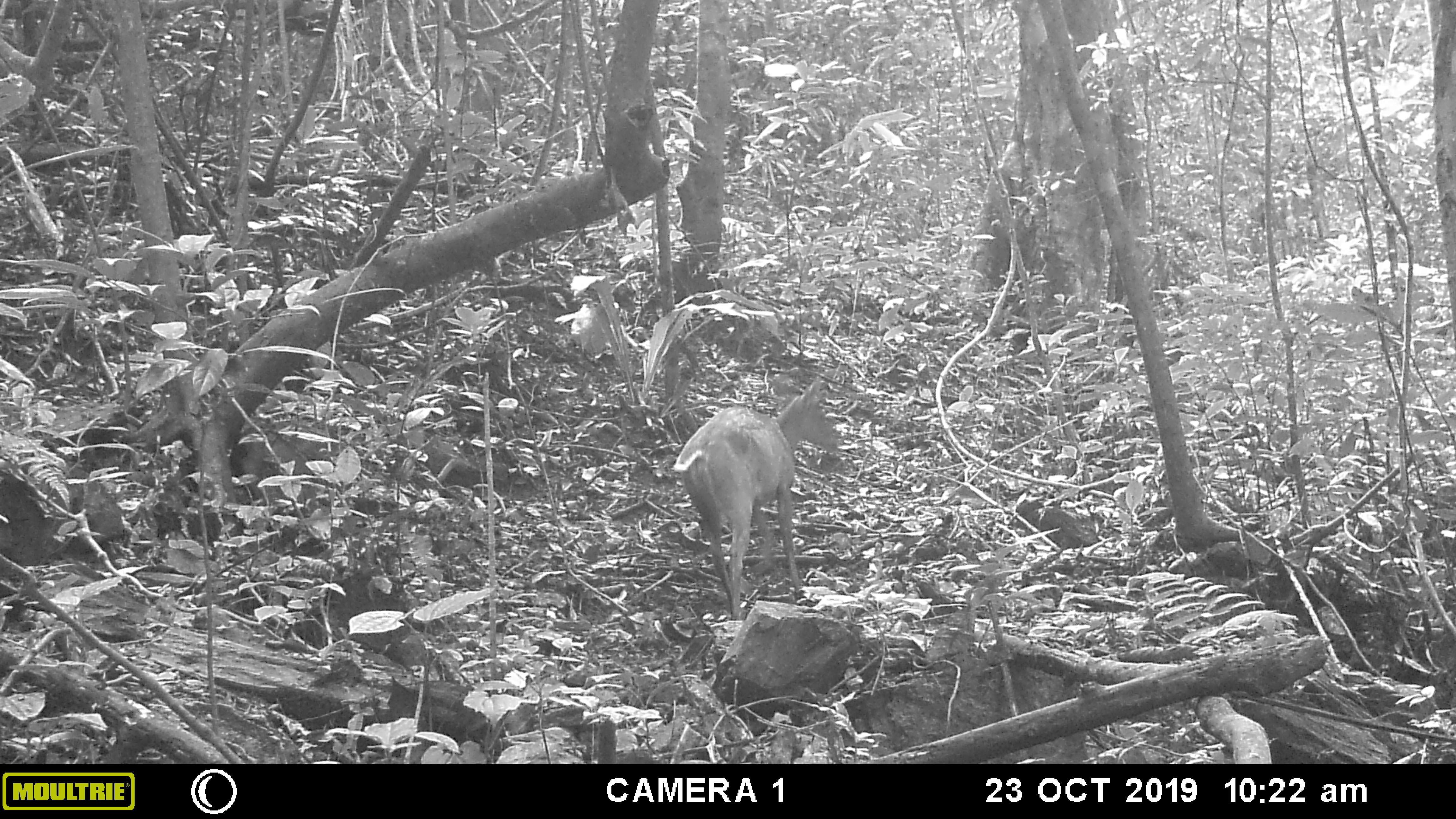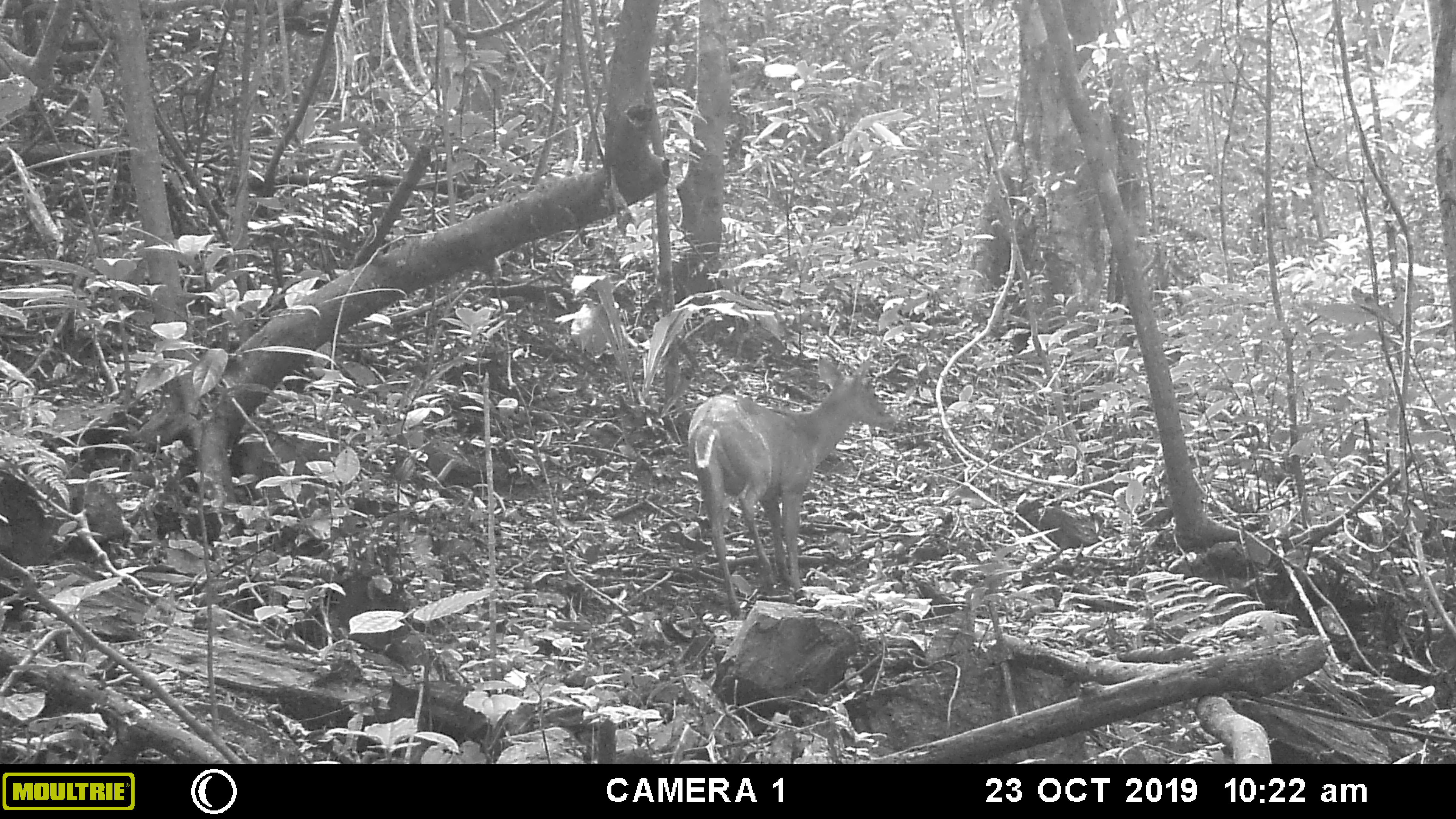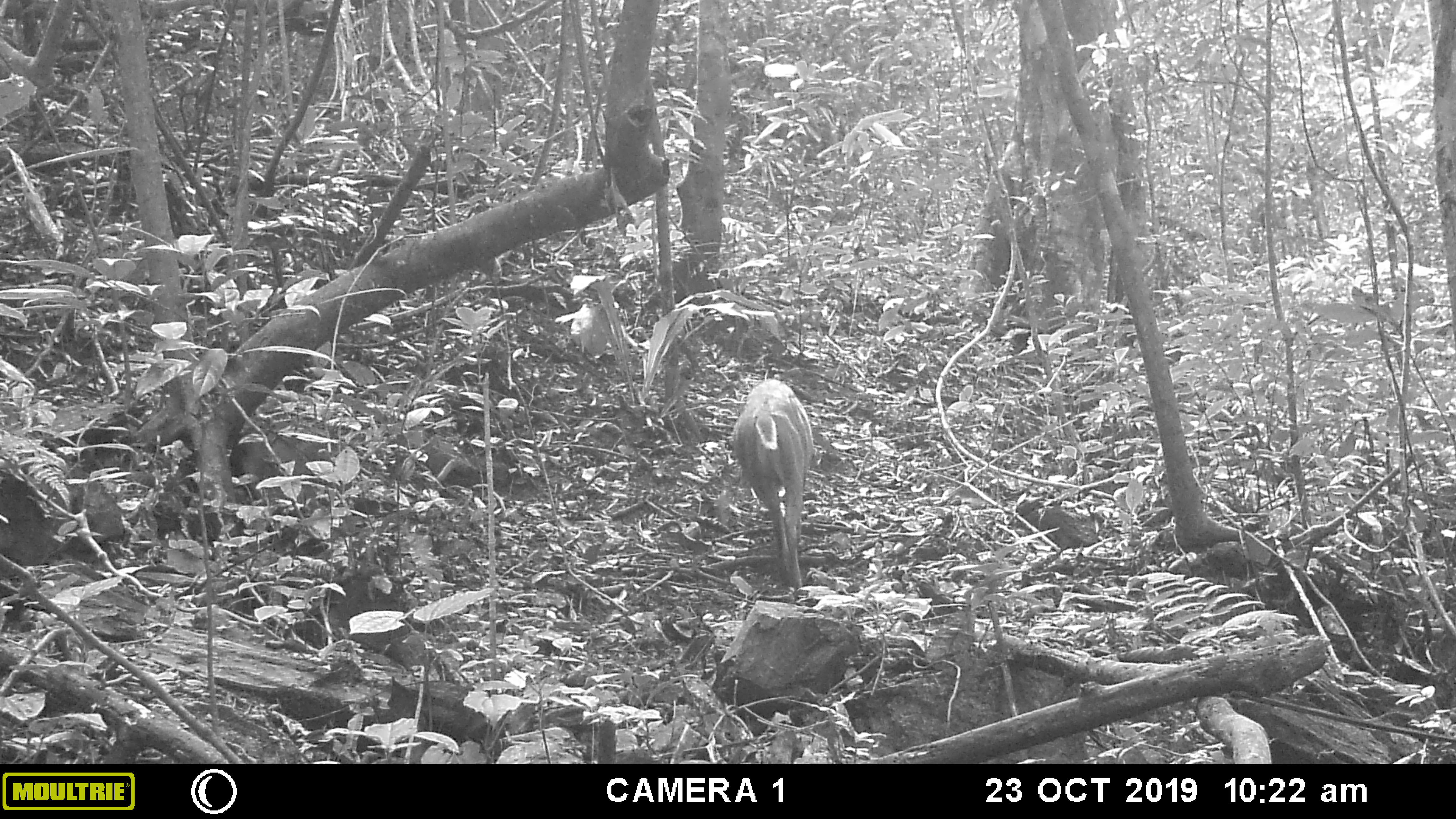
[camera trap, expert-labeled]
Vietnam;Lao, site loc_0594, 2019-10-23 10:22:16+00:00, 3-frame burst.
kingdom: Animalia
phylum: Chordata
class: Mammalia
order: Artiodactyla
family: Cervidae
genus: Muntiacus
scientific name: Muntiacus muntjak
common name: red muntjac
Red muntjac (Muntiacus muntjak). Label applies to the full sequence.